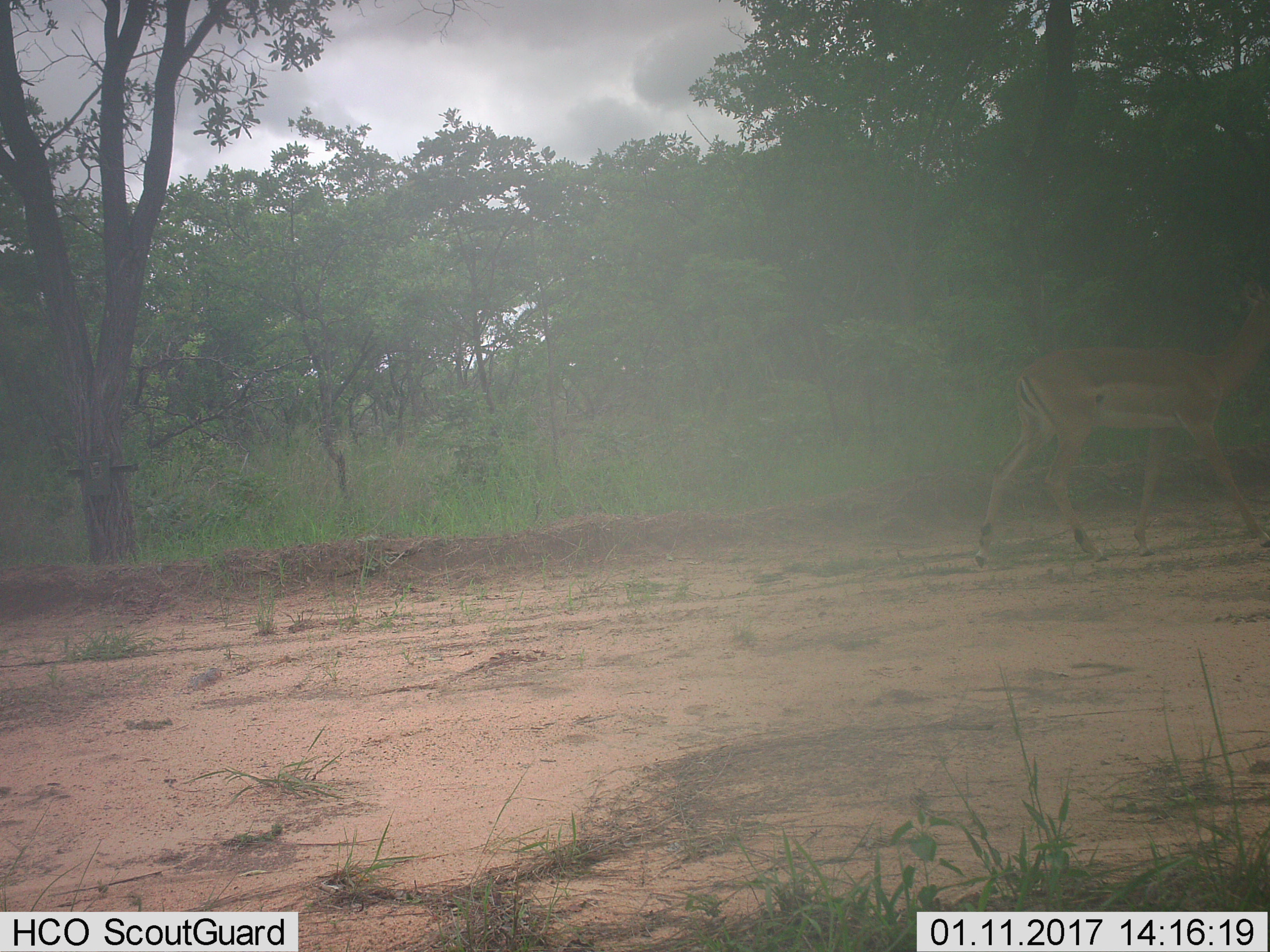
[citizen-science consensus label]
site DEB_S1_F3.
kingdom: Animalia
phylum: Chordata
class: Mammalia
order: Artiodactyla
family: Bovidae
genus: Aepyceros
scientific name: Aepyceros melampus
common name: impala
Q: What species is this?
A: Impala (Aepyceros melampus).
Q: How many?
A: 1.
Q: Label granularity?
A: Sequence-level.